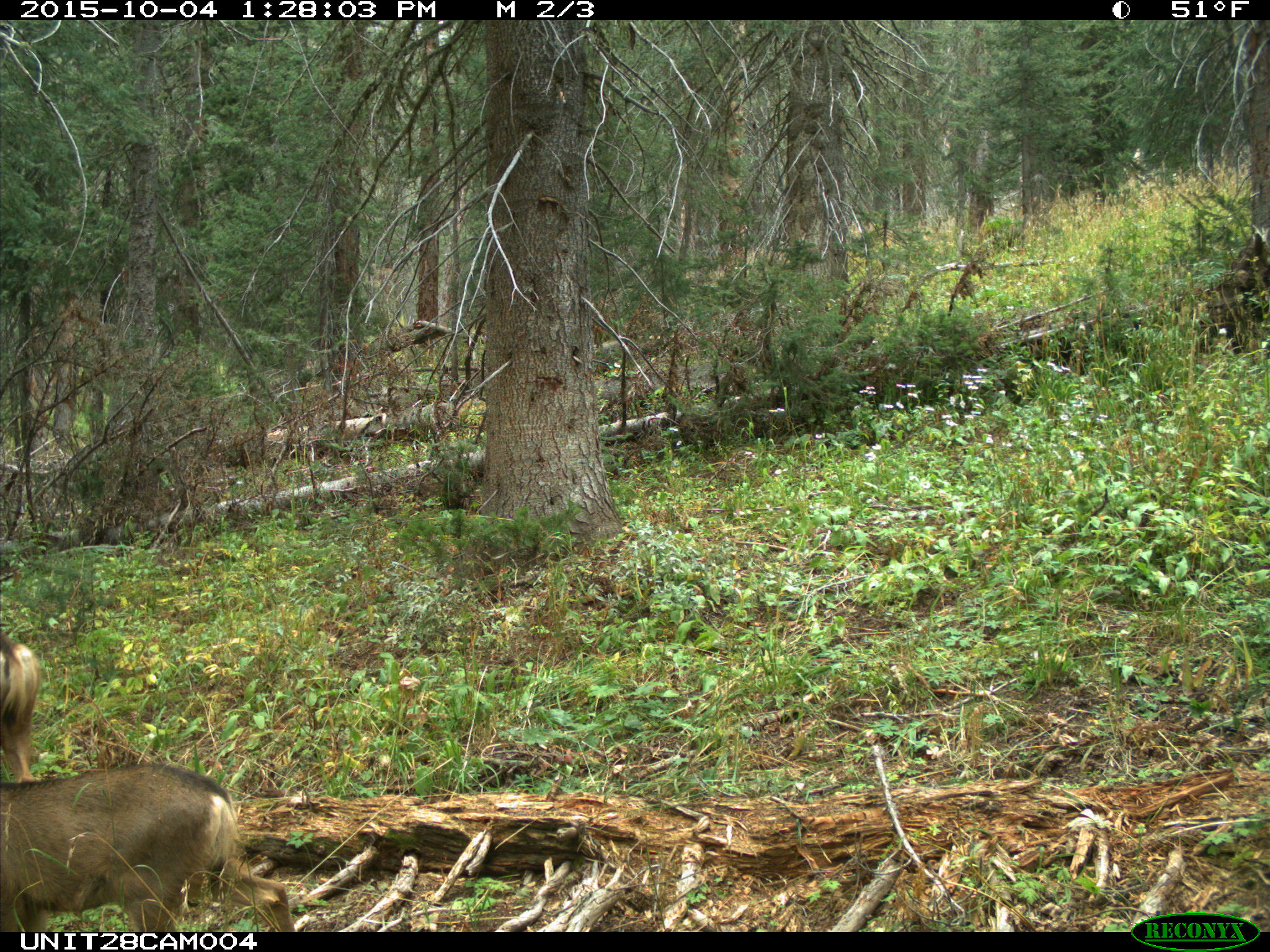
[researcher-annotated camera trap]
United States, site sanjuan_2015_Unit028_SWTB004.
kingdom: Animalia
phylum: Chordata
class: Mammalia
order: Artiodactyla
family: Cervidae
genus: Odocoileus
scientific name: Odocoileus hemionus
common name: mule deer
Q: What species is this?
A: Odocoileus hemionus (mule deer).